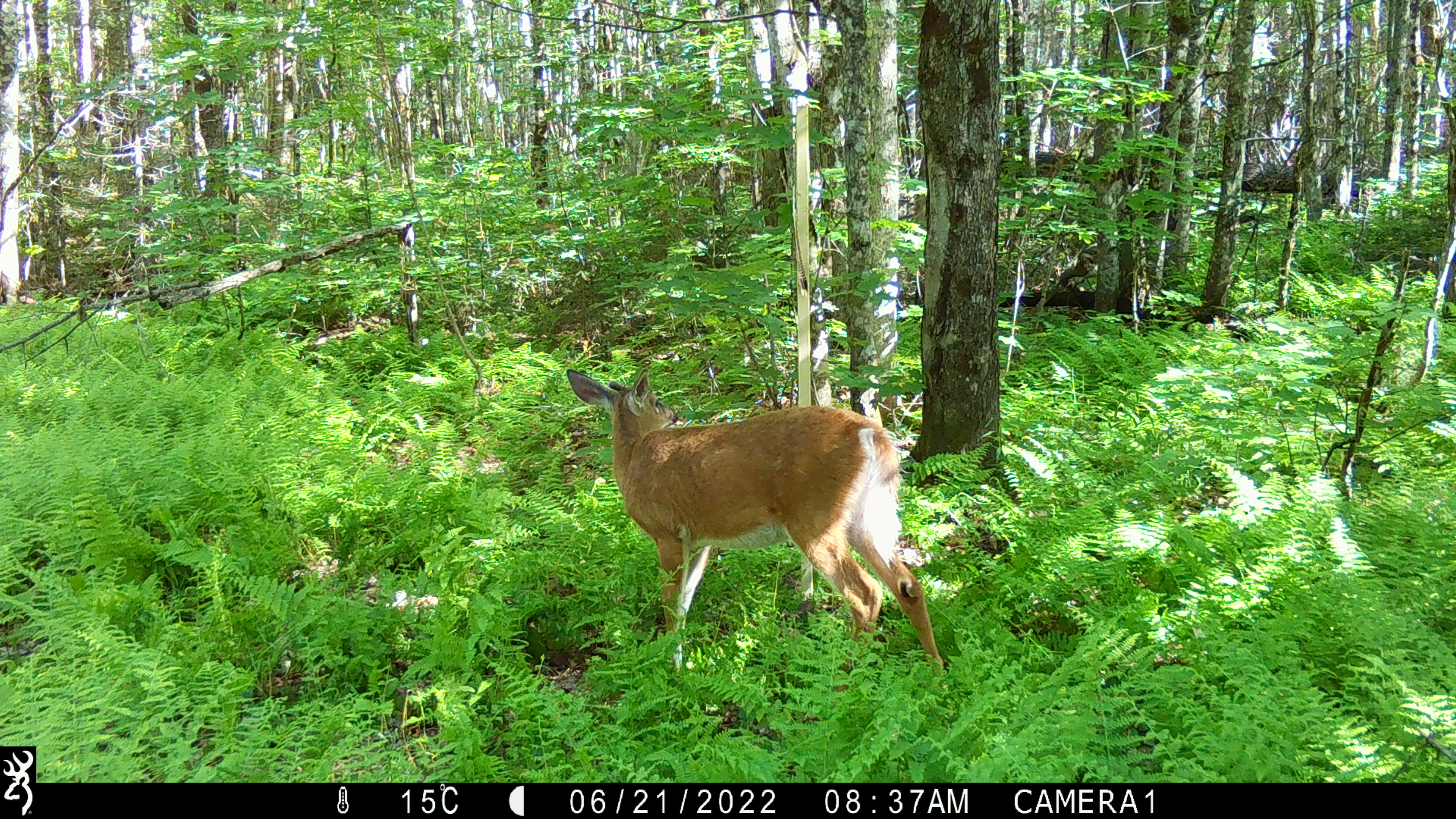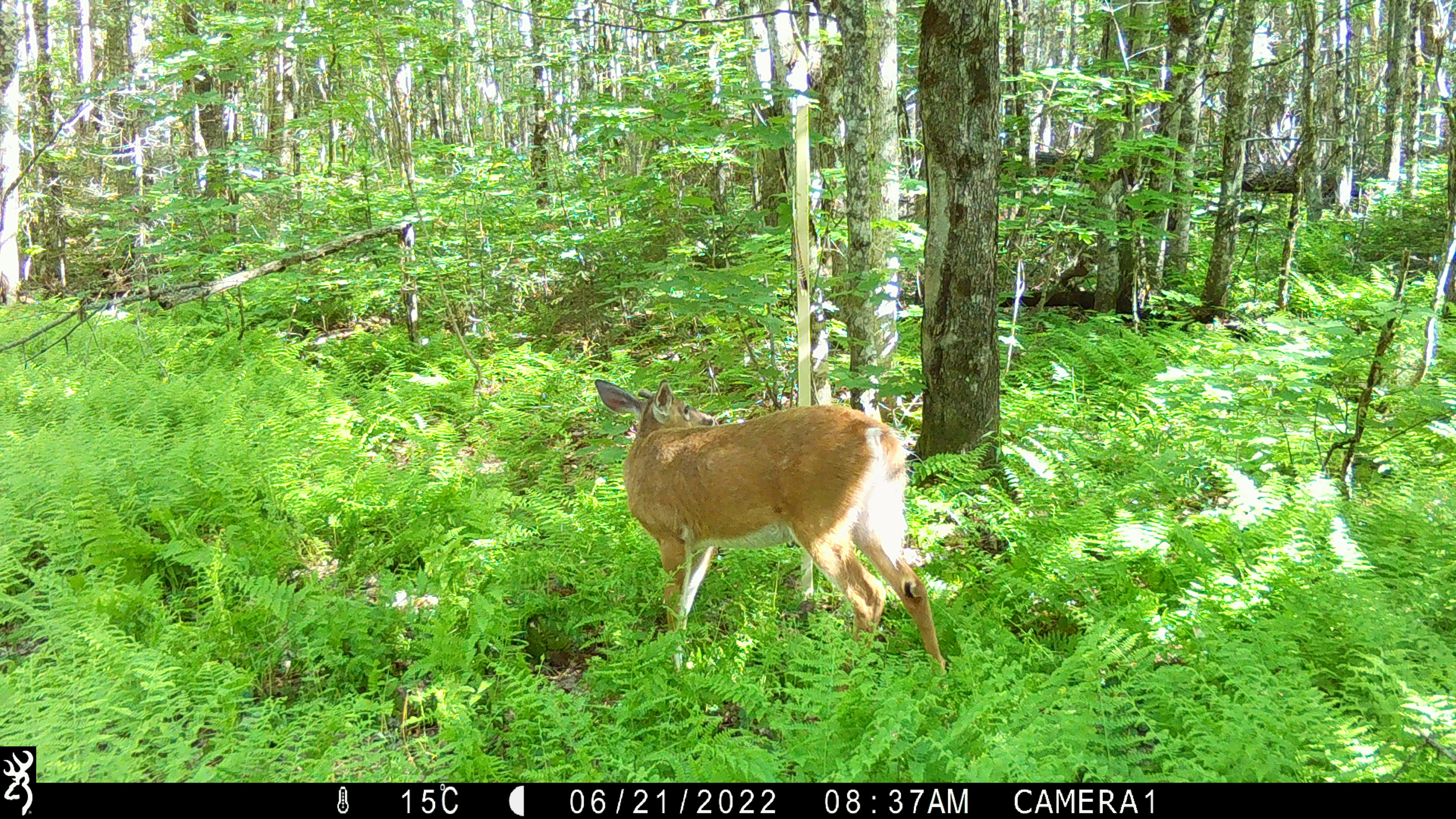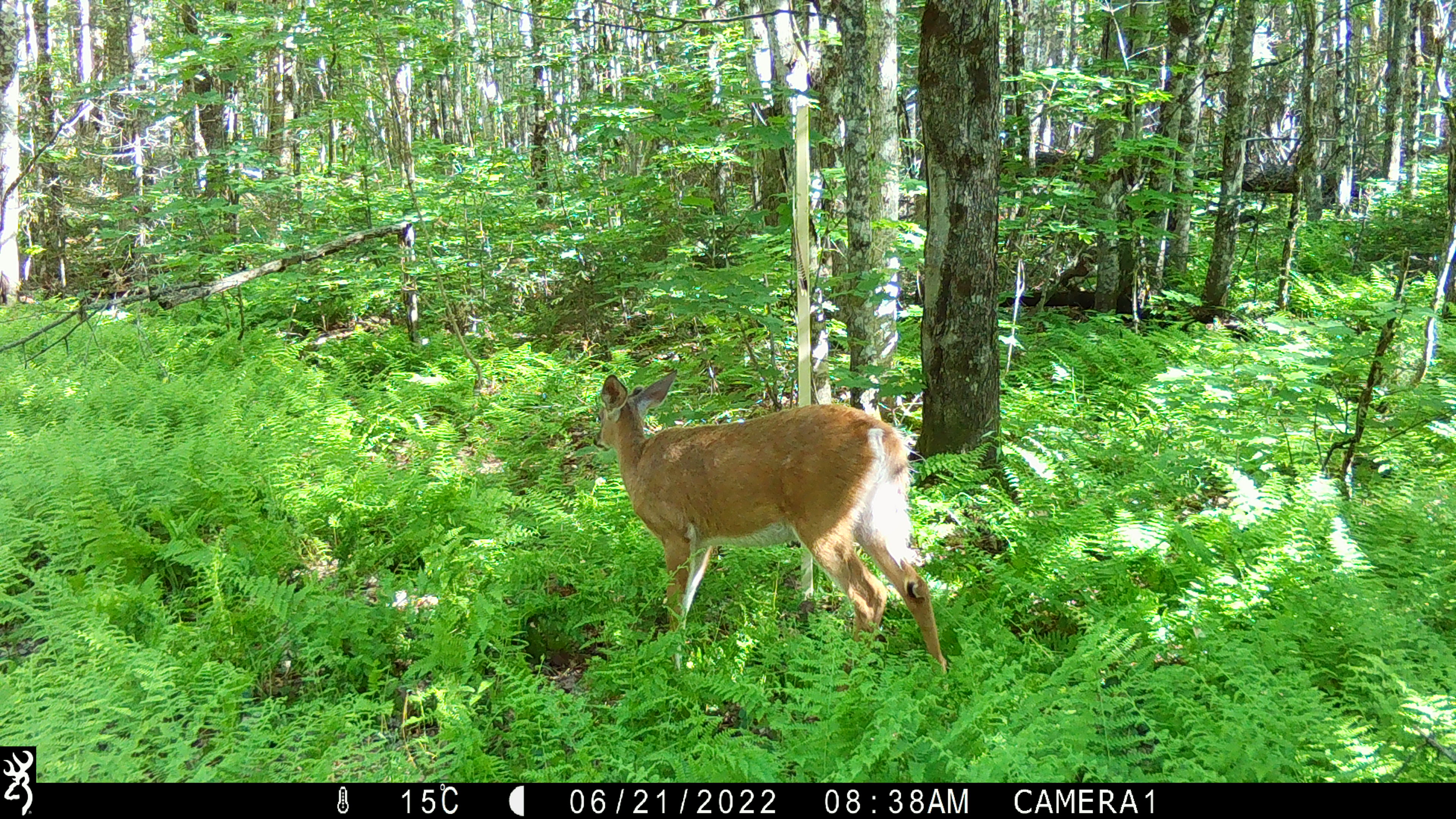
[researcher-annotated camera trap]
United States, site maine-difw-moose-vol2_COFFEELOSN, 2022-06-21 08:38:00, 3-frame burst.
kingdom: Animalia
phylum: Chordata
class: Mammalia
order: Artiodactyla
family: Cervidae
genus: Odocoileus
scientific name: Odocoileus virginianus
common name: white-tailed deer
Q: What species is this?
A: White-tailed deer (Odocoileus virginianus).